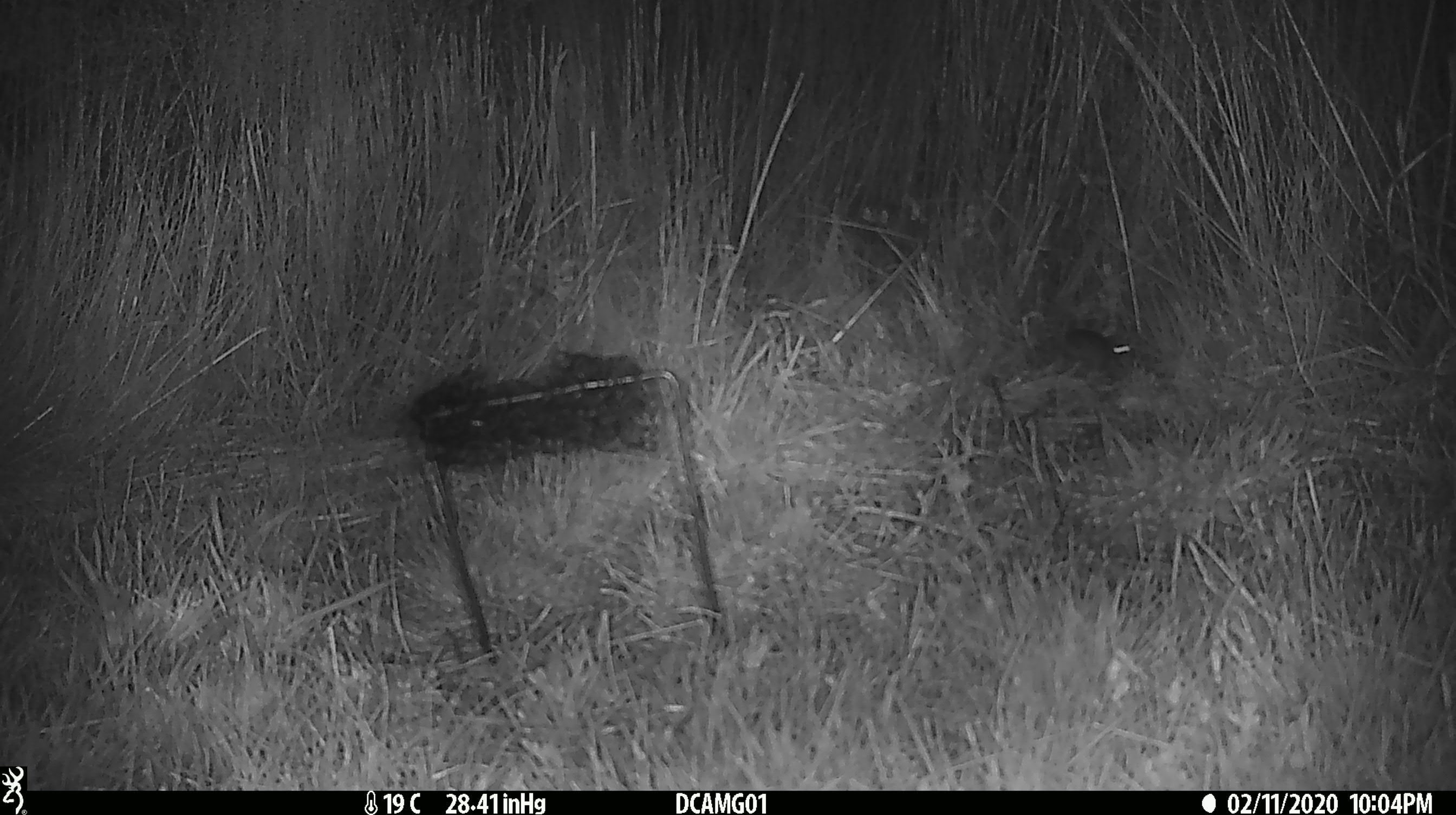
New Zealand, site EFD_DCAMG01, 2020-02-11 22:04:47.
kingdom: Animalia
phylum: Chordata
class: Mammalia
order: Rodentia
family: Muridae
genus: Mus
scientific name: Mus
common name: mouse